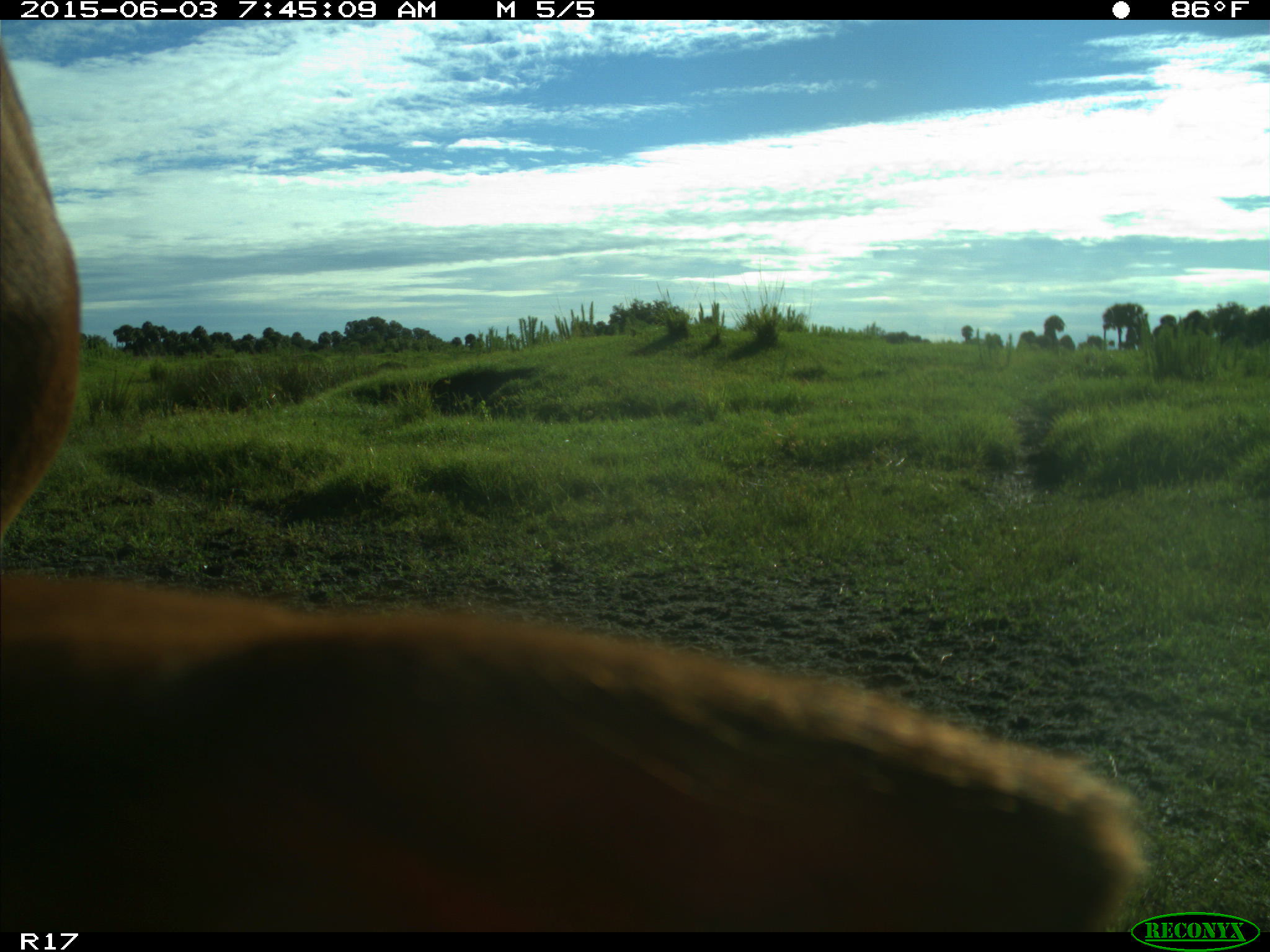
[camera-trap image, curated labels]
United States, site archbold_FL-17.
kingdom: Animalia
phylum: Chordata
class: Mammalia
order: Artiodactyla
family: Bovidae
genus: Bos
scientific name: Bos taurus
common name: domestic cow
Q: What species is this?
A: Bos taurus (domestic cow).